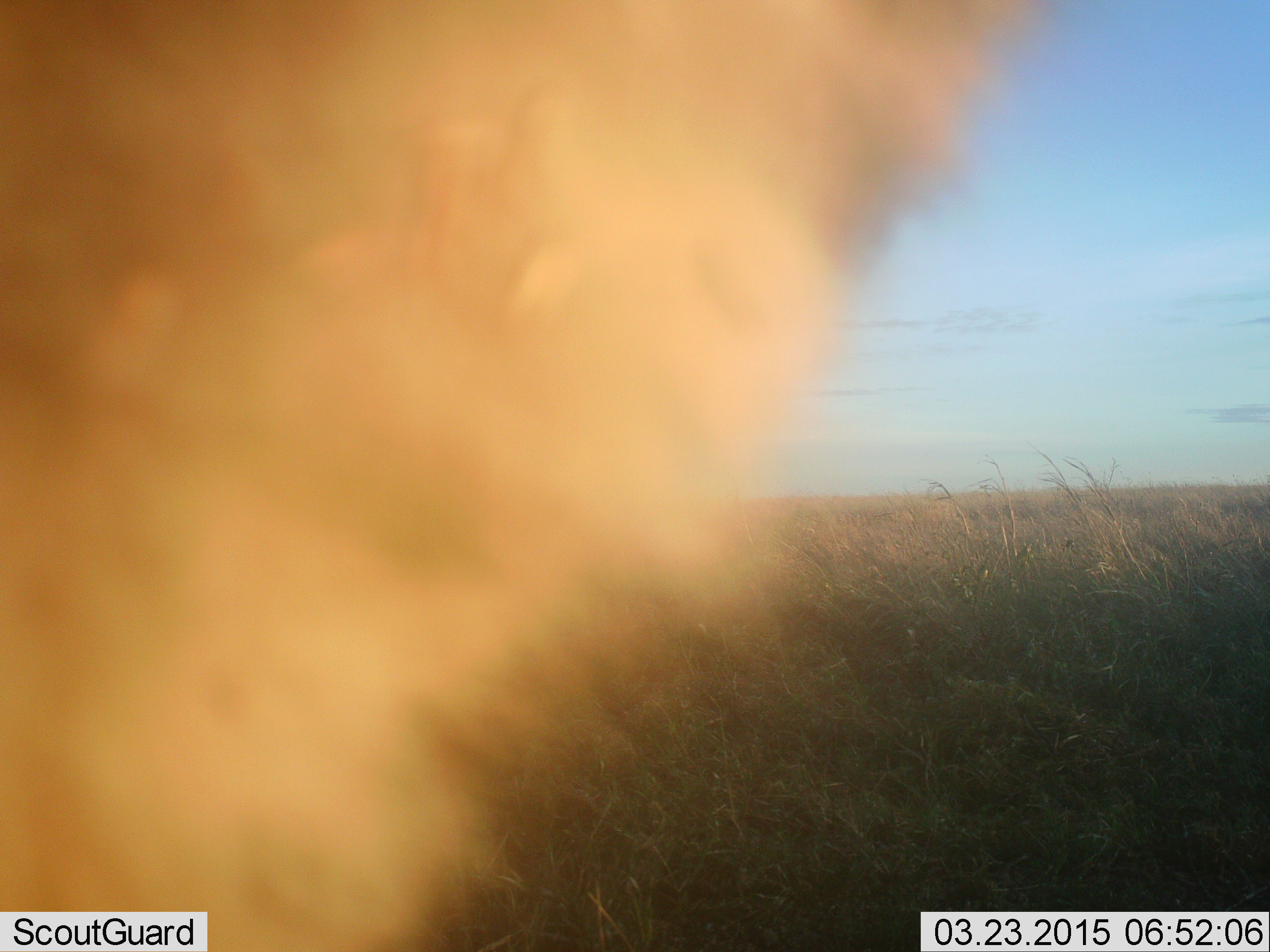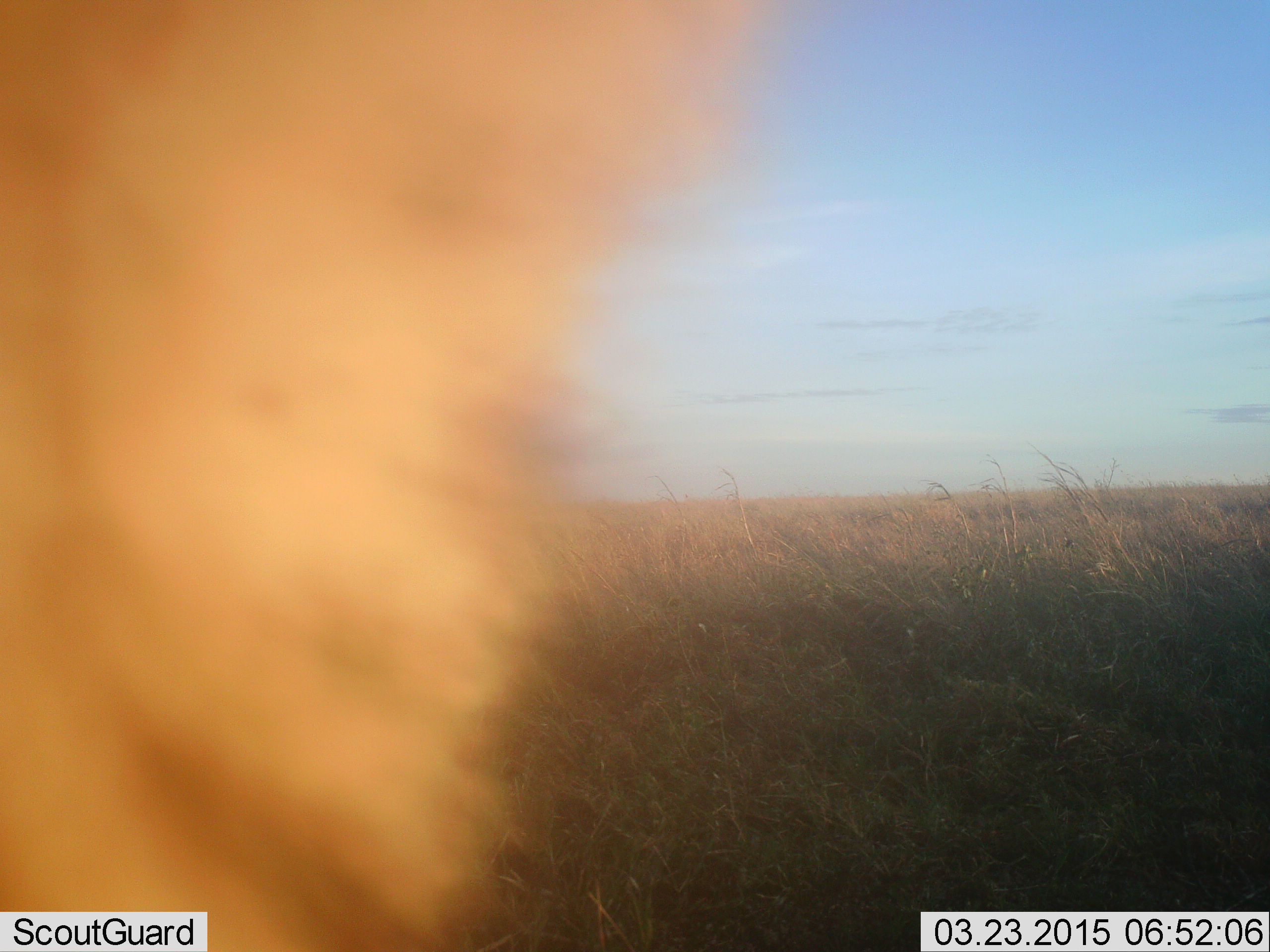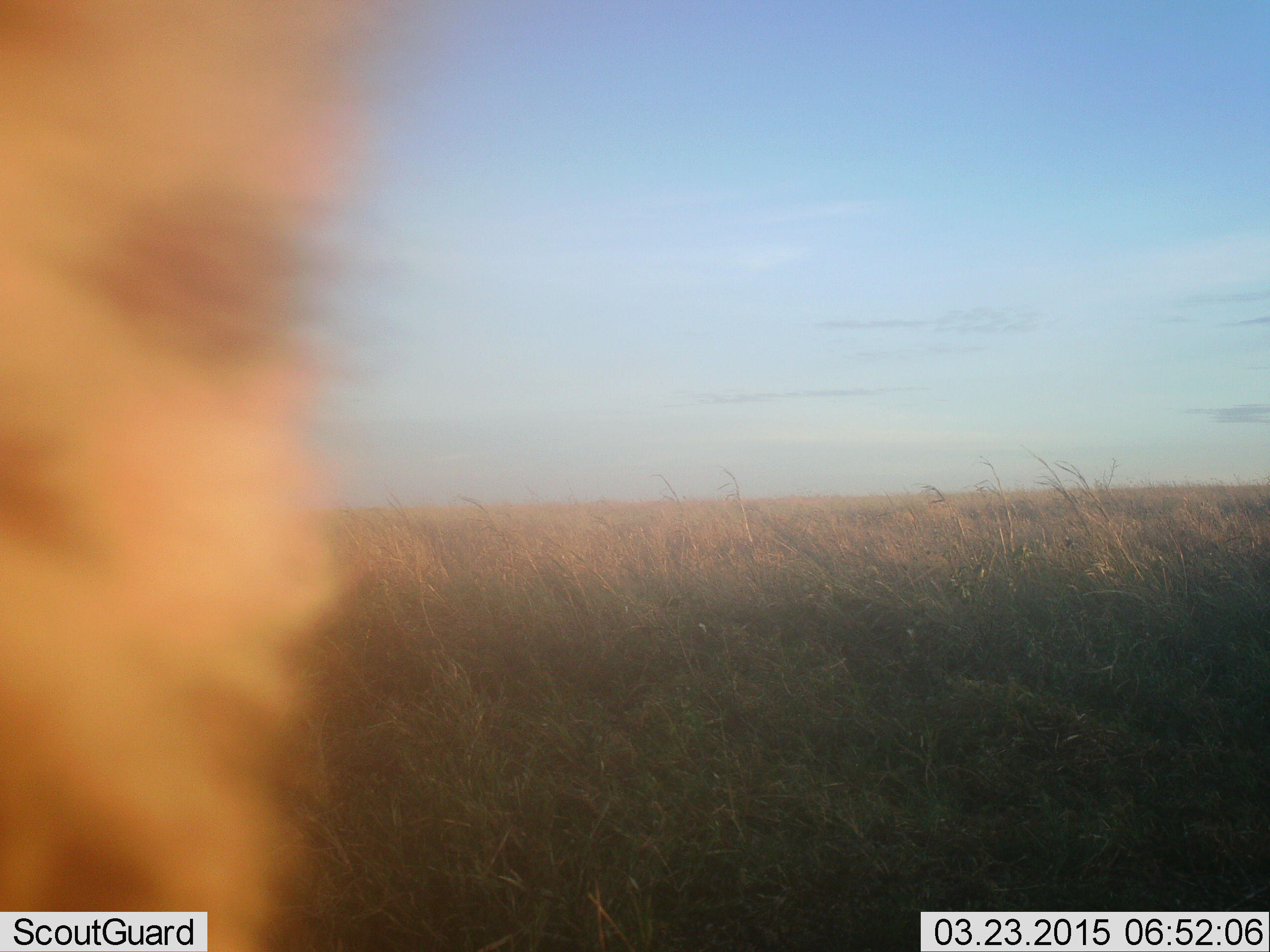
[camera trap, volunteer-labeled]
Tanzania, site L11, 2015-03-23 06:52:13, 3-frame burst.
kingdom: Animalia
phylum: Chordata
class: Mammalia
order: Carnivora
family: Felidae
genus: Panthera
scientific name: Panthera leo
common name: lion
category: lionmale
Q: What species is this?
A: Lionmale (lion) (Panthera leo).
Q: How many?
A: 1.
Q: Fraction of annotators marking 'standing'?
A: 50%.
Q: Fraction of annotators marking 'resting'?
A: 0%.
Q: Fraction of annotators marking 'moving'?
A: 50%.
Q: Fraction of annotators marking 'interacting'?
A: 0%.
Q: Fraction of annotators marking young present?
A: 0%.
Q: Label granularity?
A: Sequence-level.